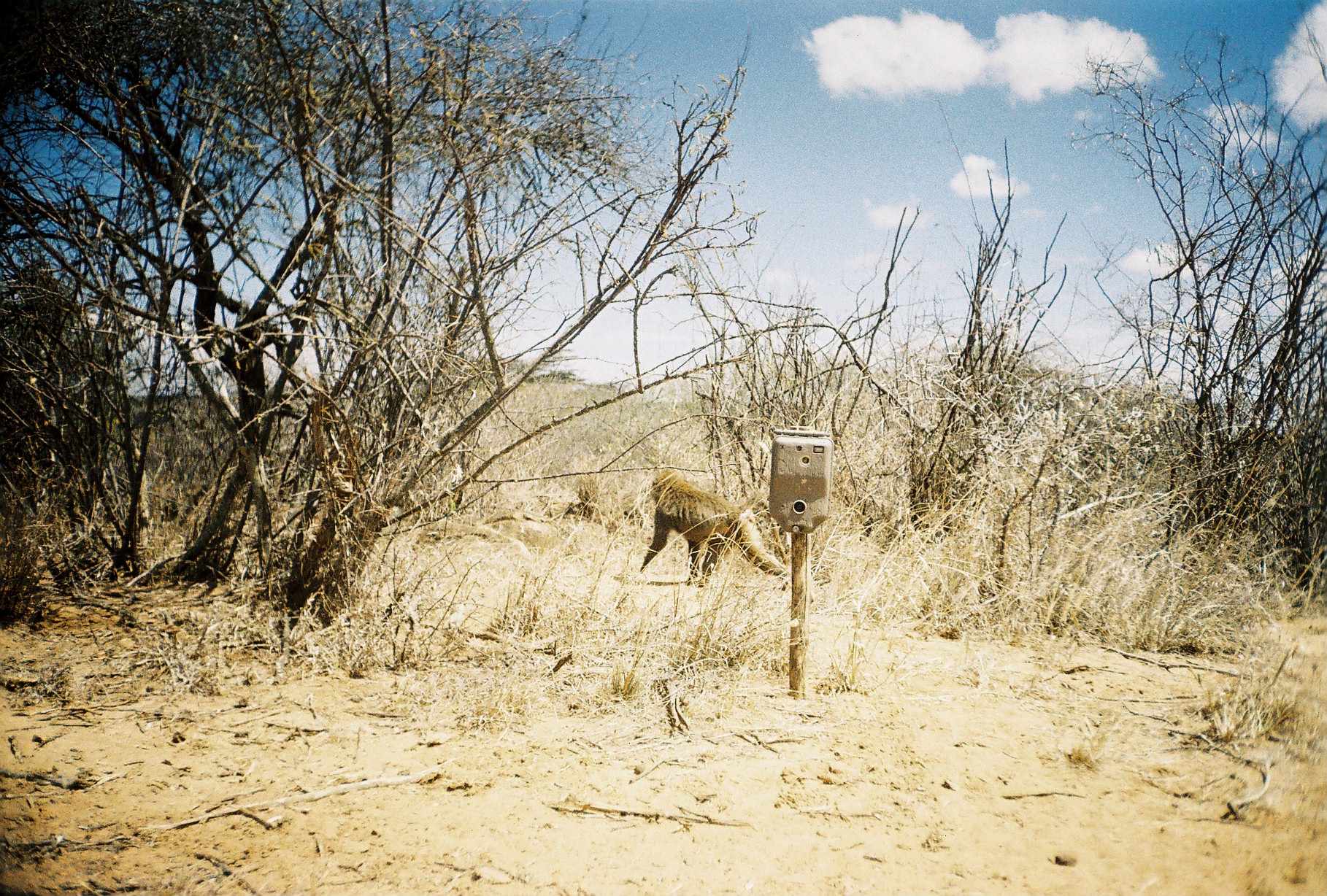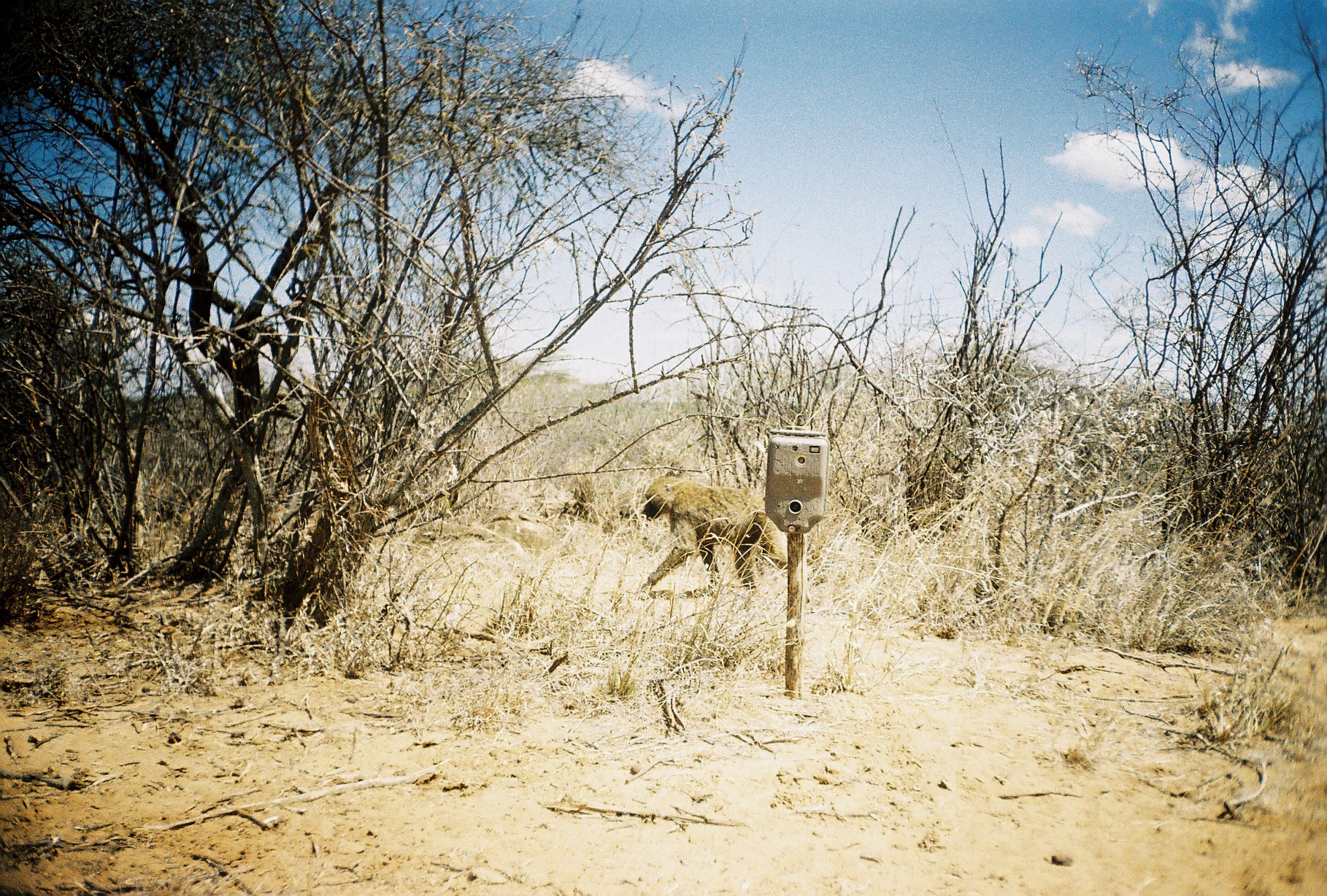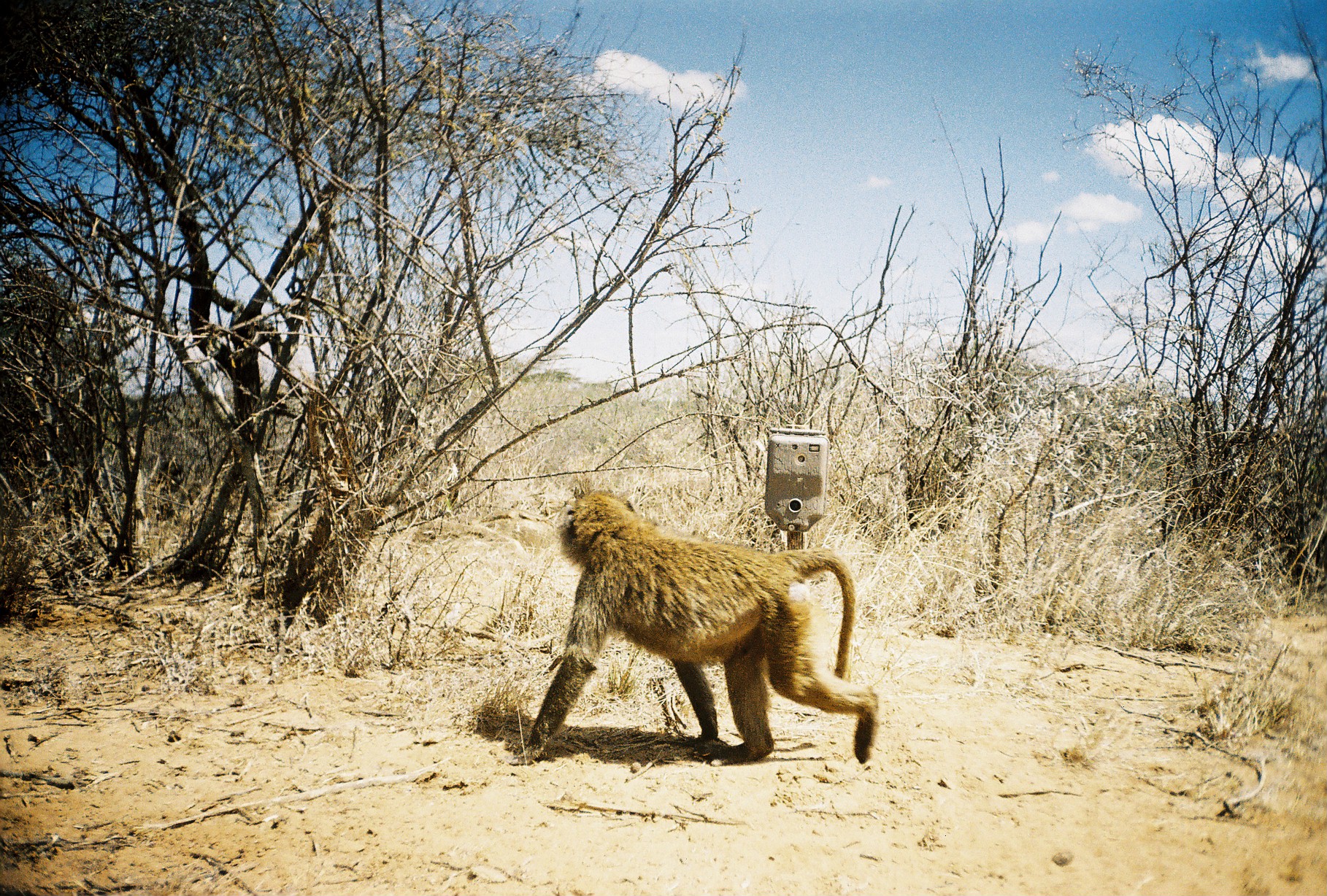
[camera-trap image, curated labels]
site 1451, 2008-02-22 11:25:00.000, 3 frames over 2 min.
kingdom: Animalia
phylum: Chordata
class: Mammalia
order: Primates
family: Cercopithecidae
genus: Papio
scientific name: Papio anubis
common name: olive baboon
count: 1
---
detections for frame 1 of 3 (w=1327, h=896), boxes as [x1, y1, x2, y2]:
papio anubis: [638, 468, 789, 591]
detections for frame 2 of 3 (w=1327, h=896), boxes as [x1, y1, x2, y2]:
papio anubis: [640, 472, 789, 592]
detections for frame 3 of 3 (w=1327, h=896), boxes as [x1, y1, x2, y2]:
papio anubis: [507, 490, 879, 764]